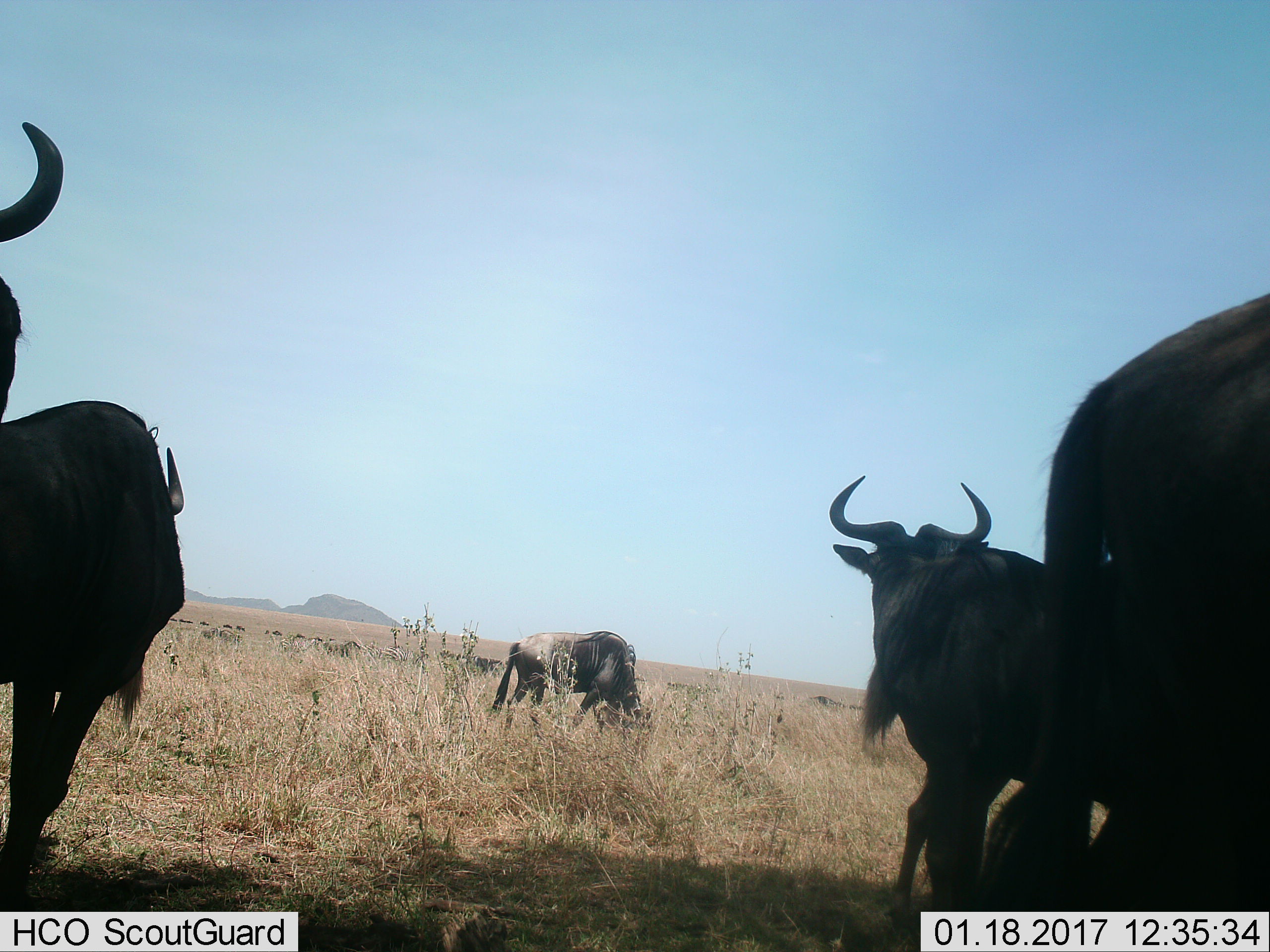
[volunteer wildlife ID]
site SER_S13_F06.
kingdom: Animalia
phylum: Chordata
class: Mammalia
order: Artiodactyla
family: Bovidae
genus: Connochaetes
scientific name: Connochaetes taurinus taurinus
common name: blue wildebeest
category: wildebeestblue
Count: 5.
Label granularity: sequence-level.